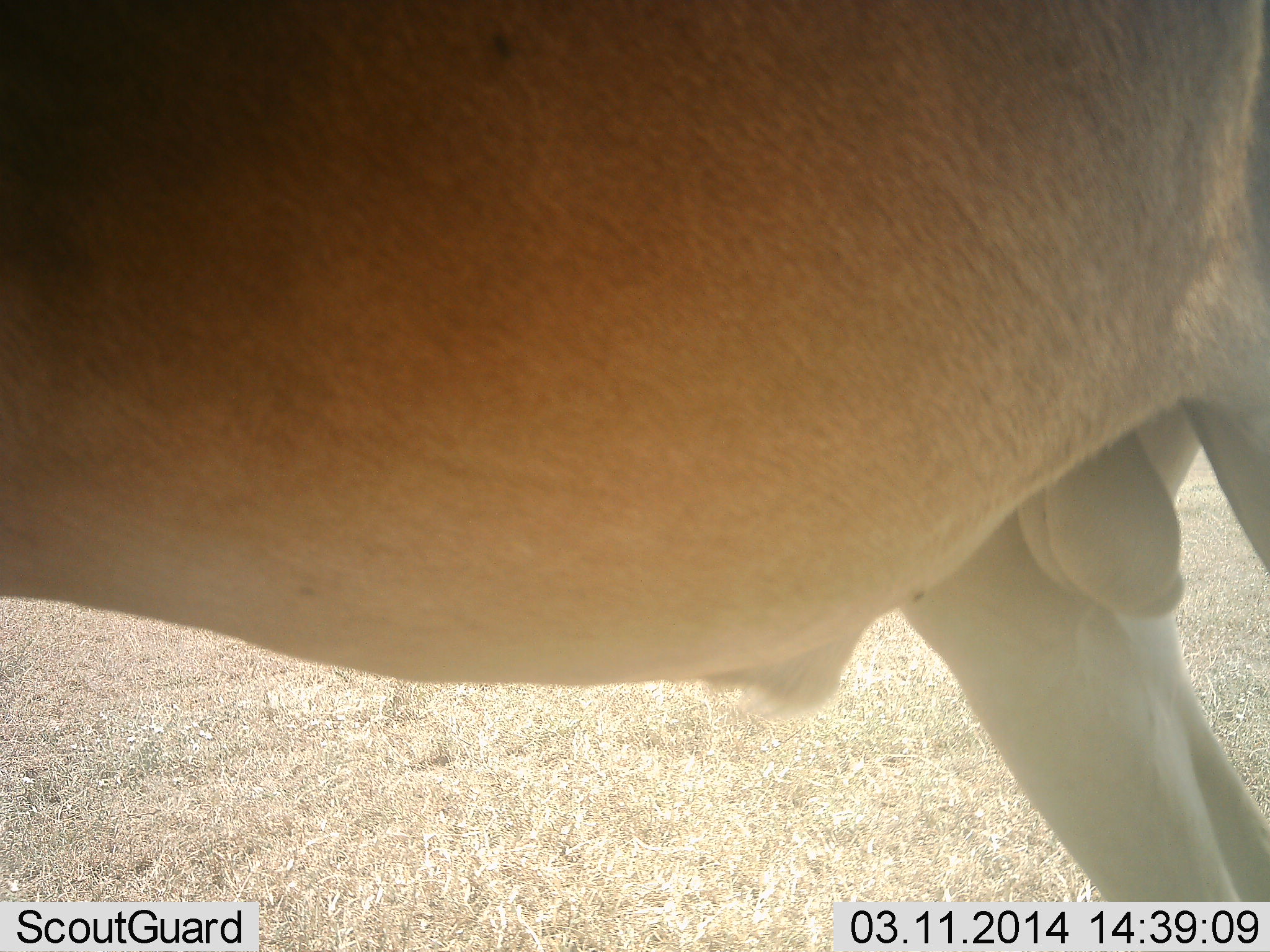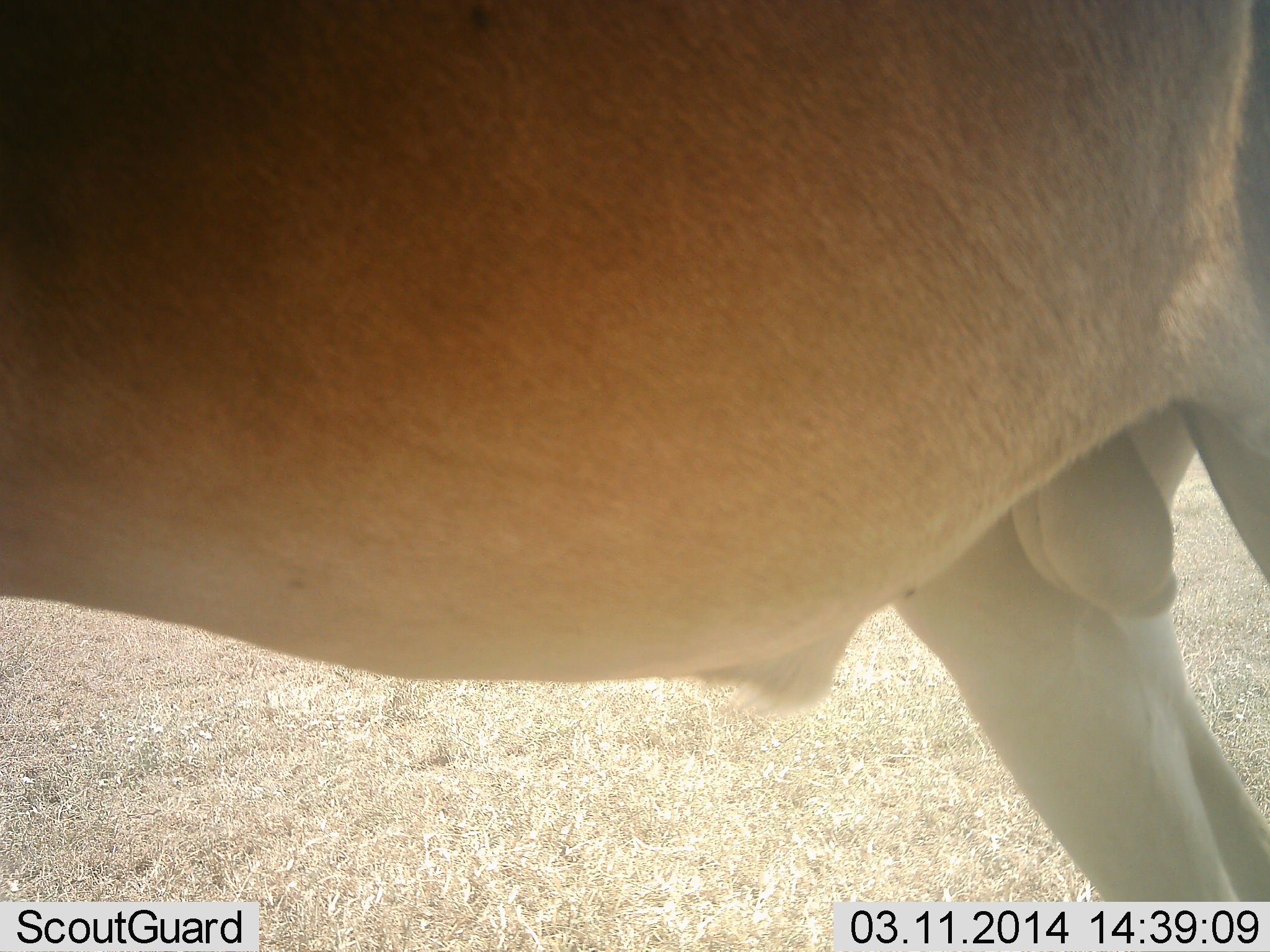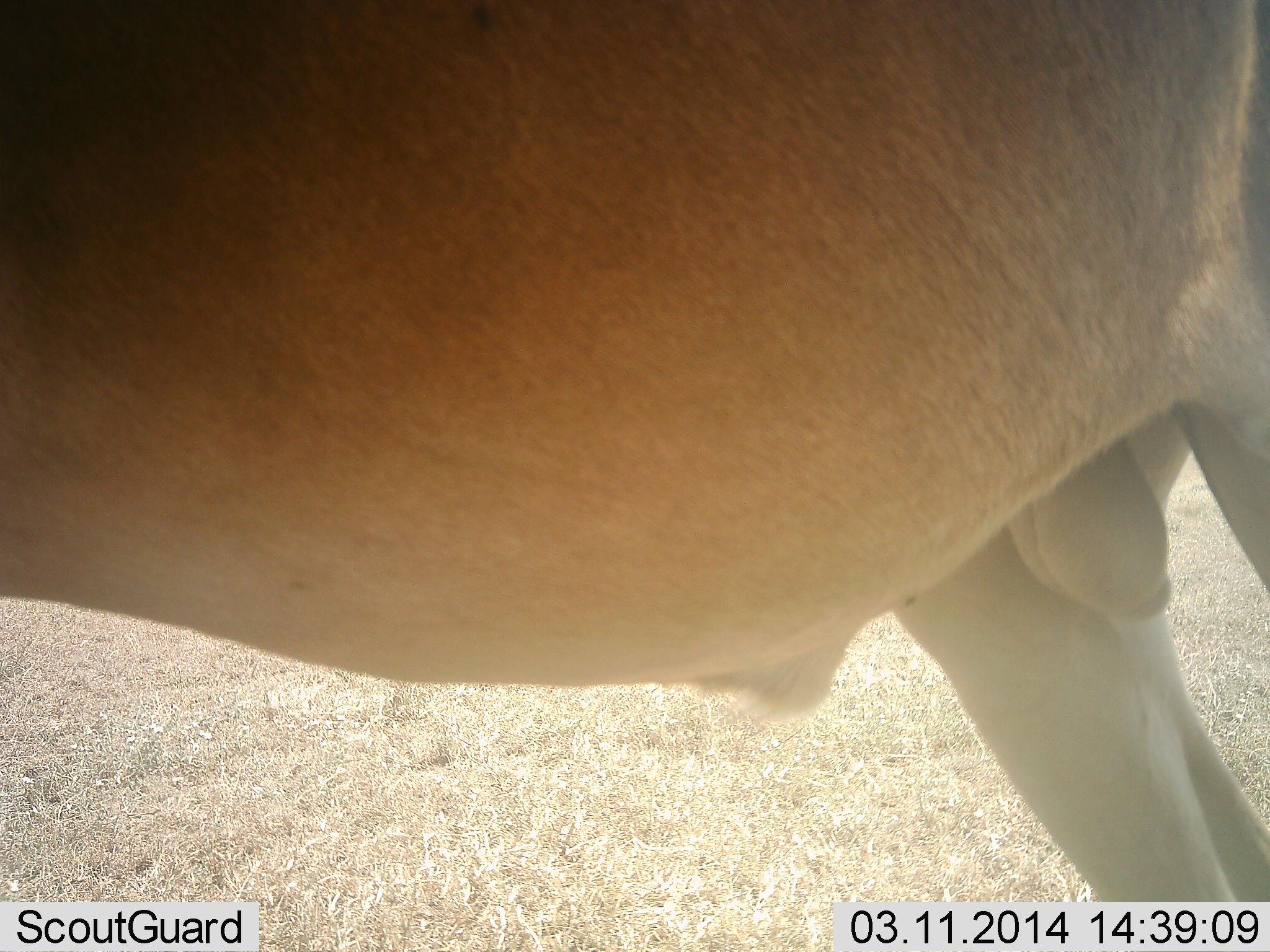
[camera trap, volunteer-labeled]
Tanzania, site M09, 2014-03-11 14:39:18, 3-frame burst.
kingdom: Animalia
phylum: Chordata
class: Mammalia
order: Artiodactyla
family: Bovidae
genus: Alcelaphus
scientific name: Alcelaphus buselaphus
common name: hartebeest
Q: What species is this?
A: Hartebeest (Alcelaphus buselaphus).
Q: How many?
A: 1.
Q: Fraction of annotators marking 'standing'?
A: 100%.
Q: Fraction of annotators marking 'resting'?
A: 10%.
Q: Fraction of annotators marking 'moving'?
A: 0%.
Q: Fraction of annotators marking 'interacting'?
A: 0%.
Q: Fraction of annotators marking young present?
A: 0%.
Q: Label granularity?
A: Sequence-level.